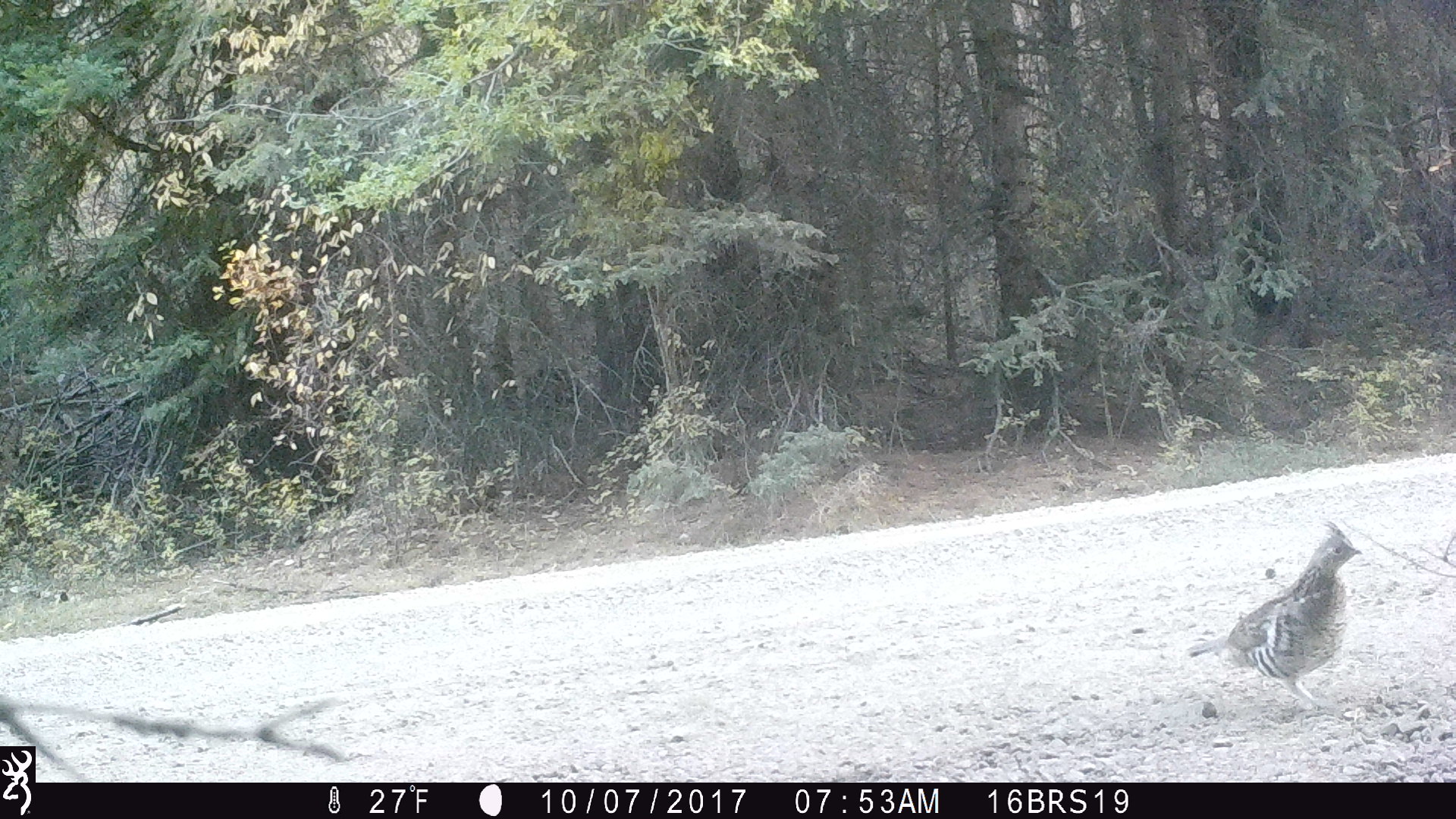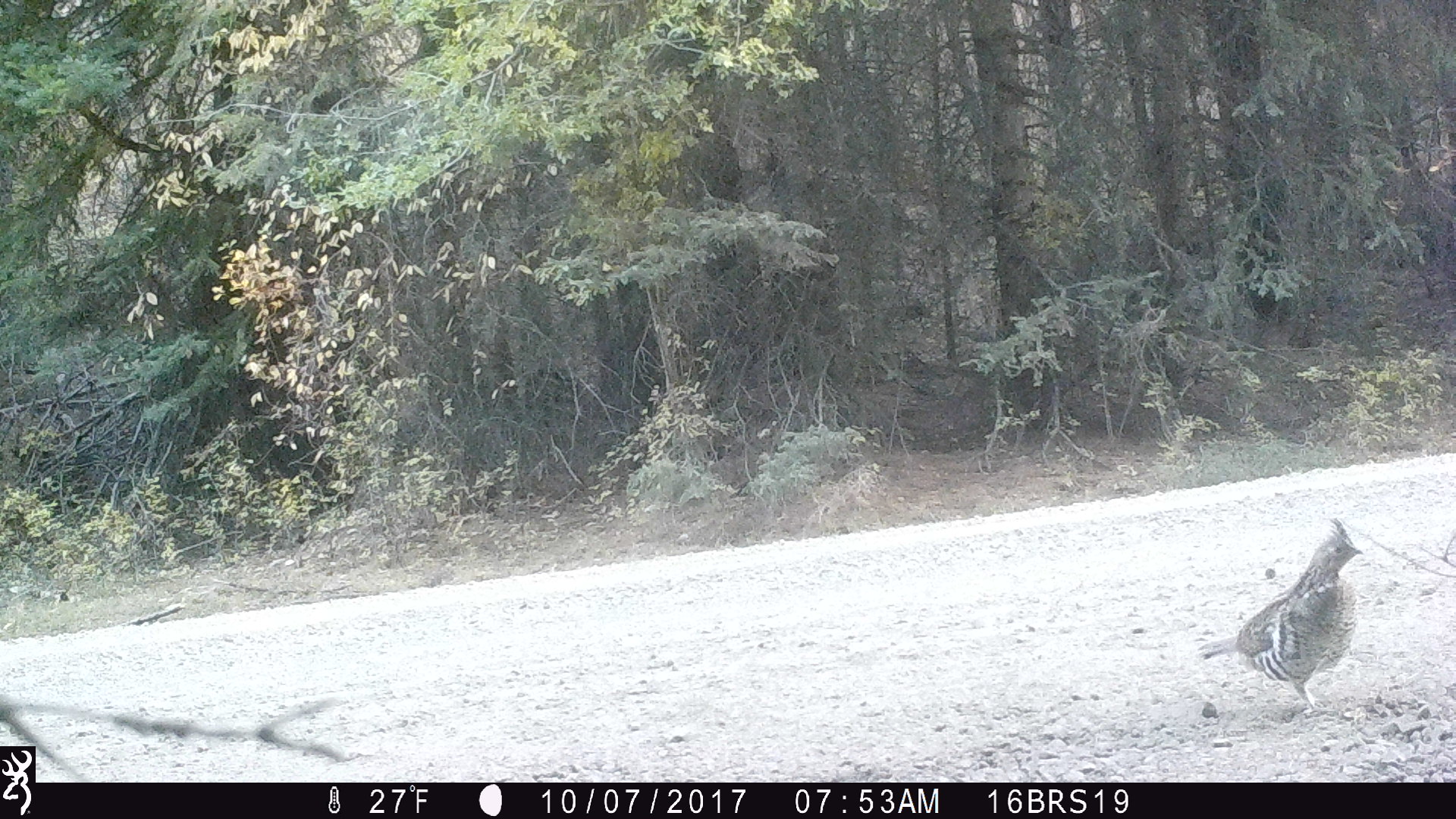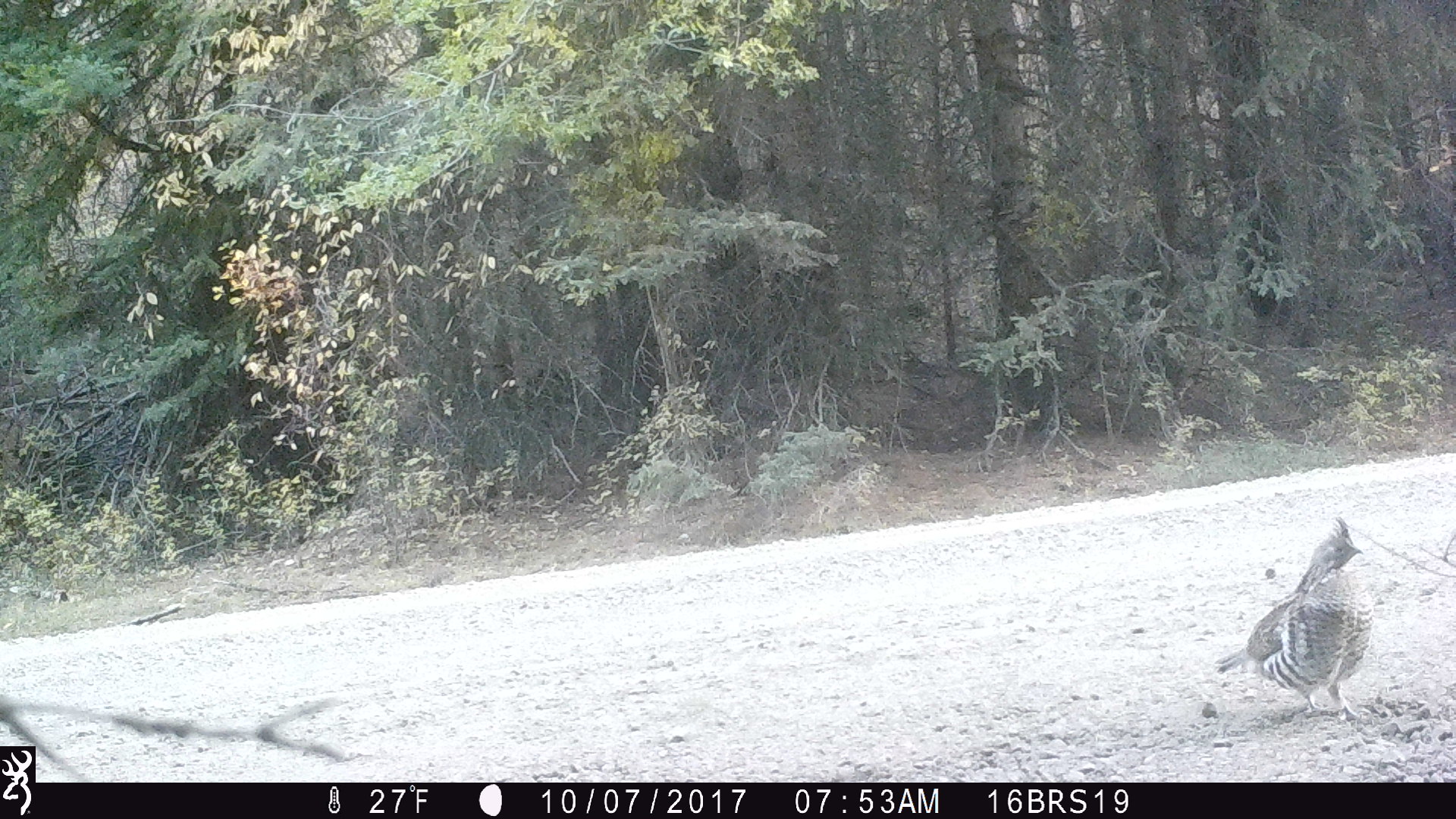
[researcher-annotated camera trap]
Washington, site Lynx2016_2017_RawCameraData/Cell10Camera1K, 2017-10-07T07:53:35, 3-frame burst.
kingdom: Animalia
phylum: Chordata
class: Aves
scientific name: Aves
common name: birds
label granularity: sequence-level